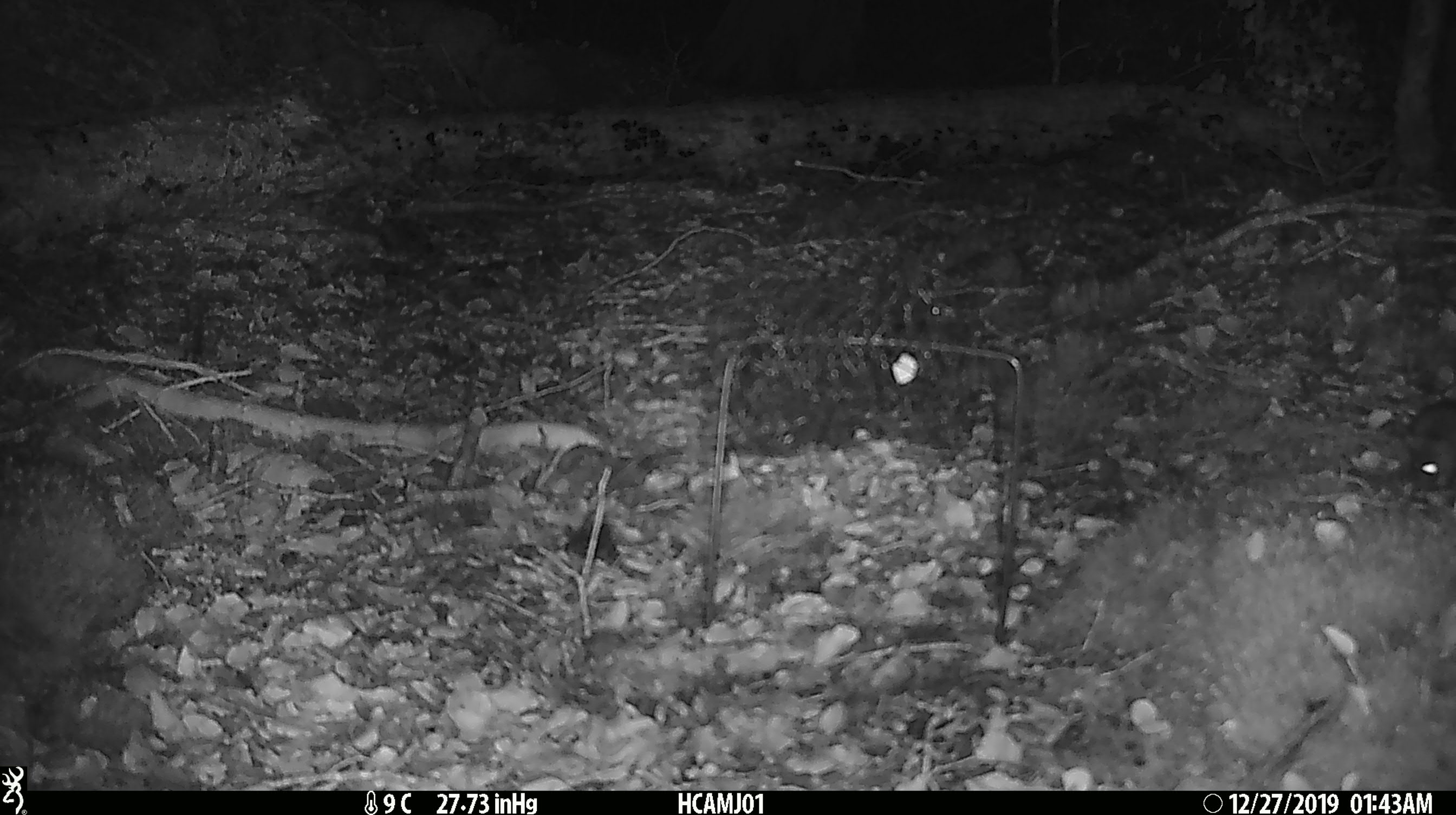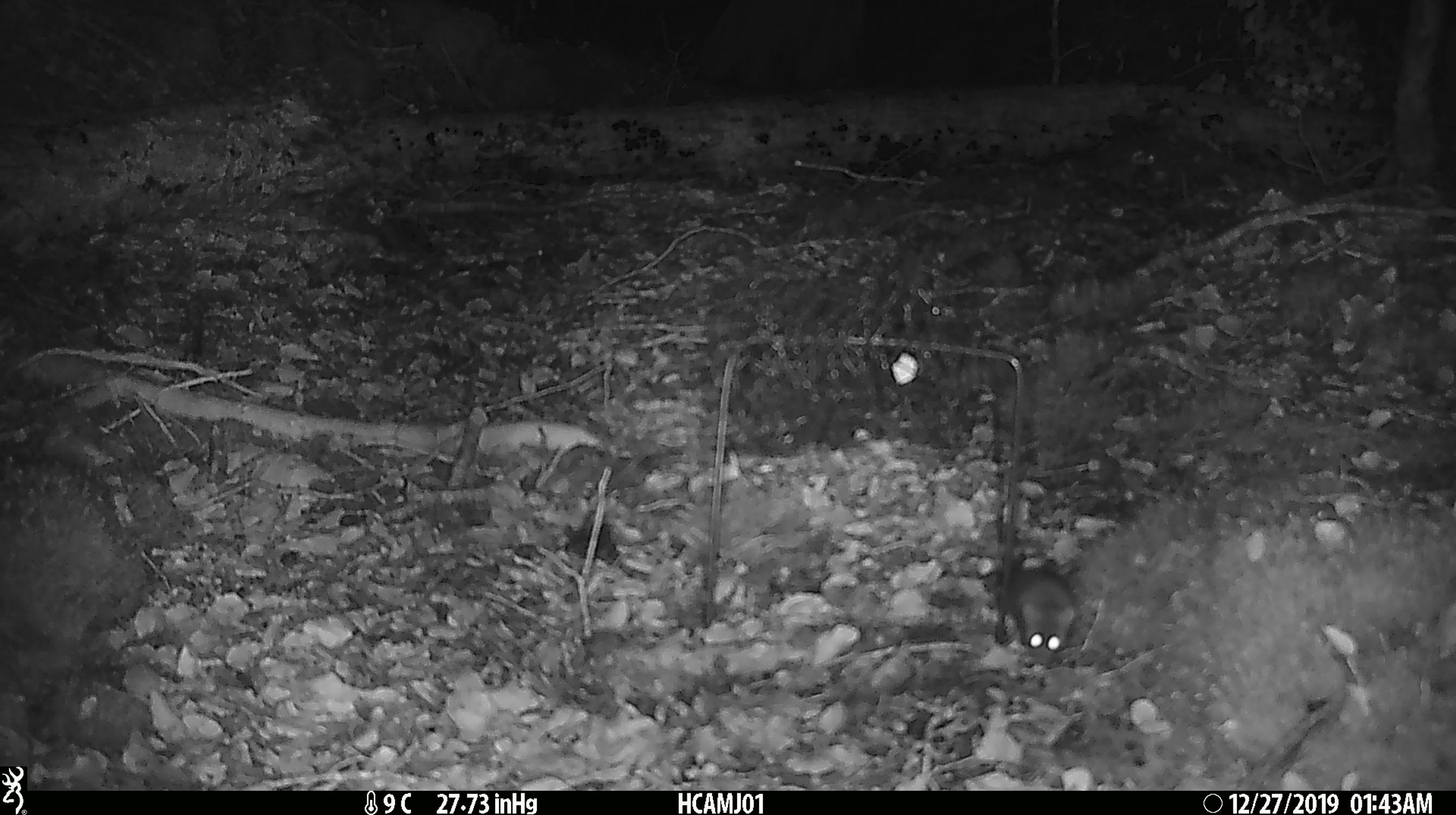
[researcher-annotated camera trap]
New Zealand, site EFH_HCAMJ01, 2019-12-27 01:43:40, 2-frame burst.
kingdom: Animalia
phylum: Chordata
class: Mammalia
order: Rodentia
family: Muridae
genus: Mus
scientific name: Mus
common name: mouse